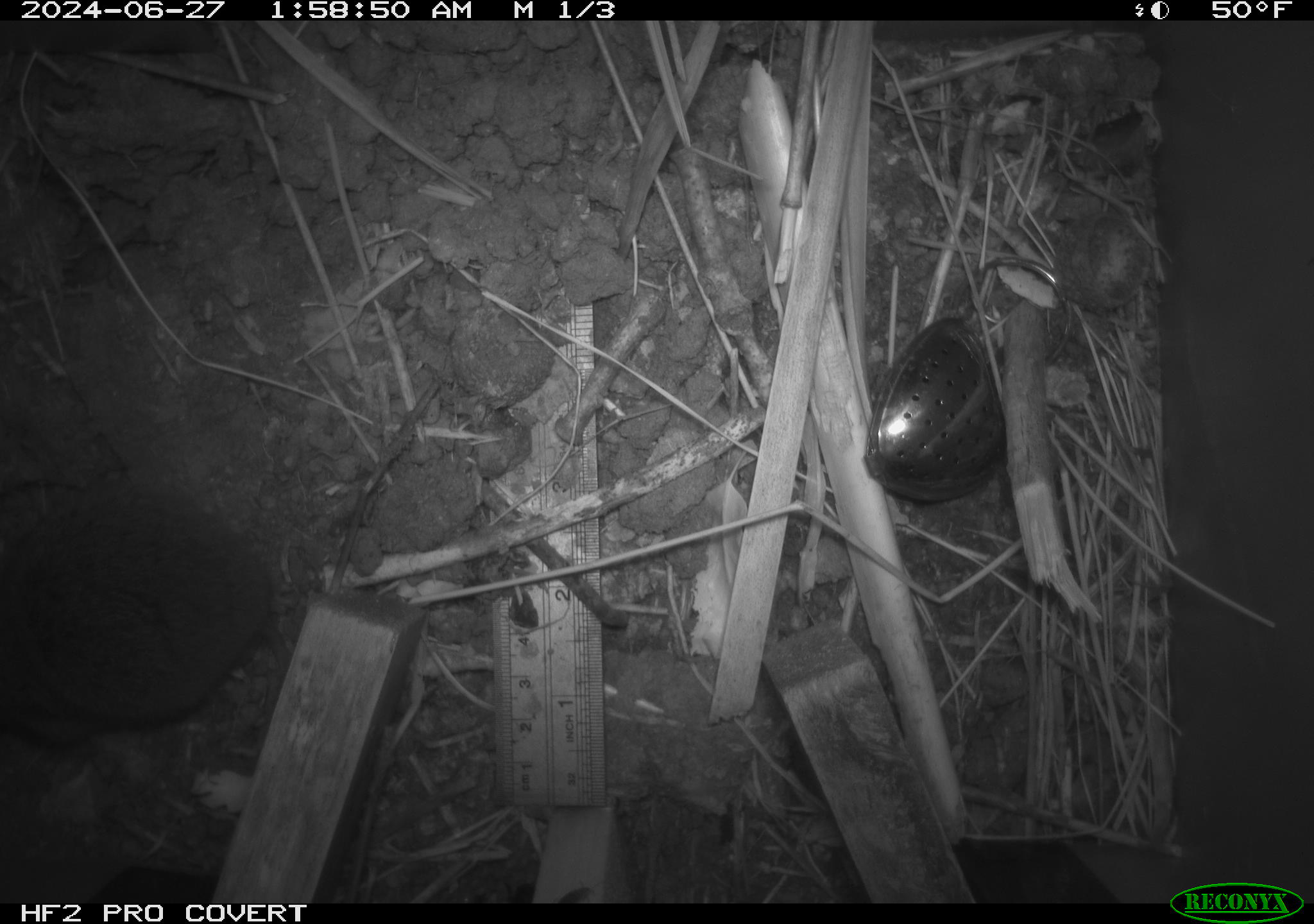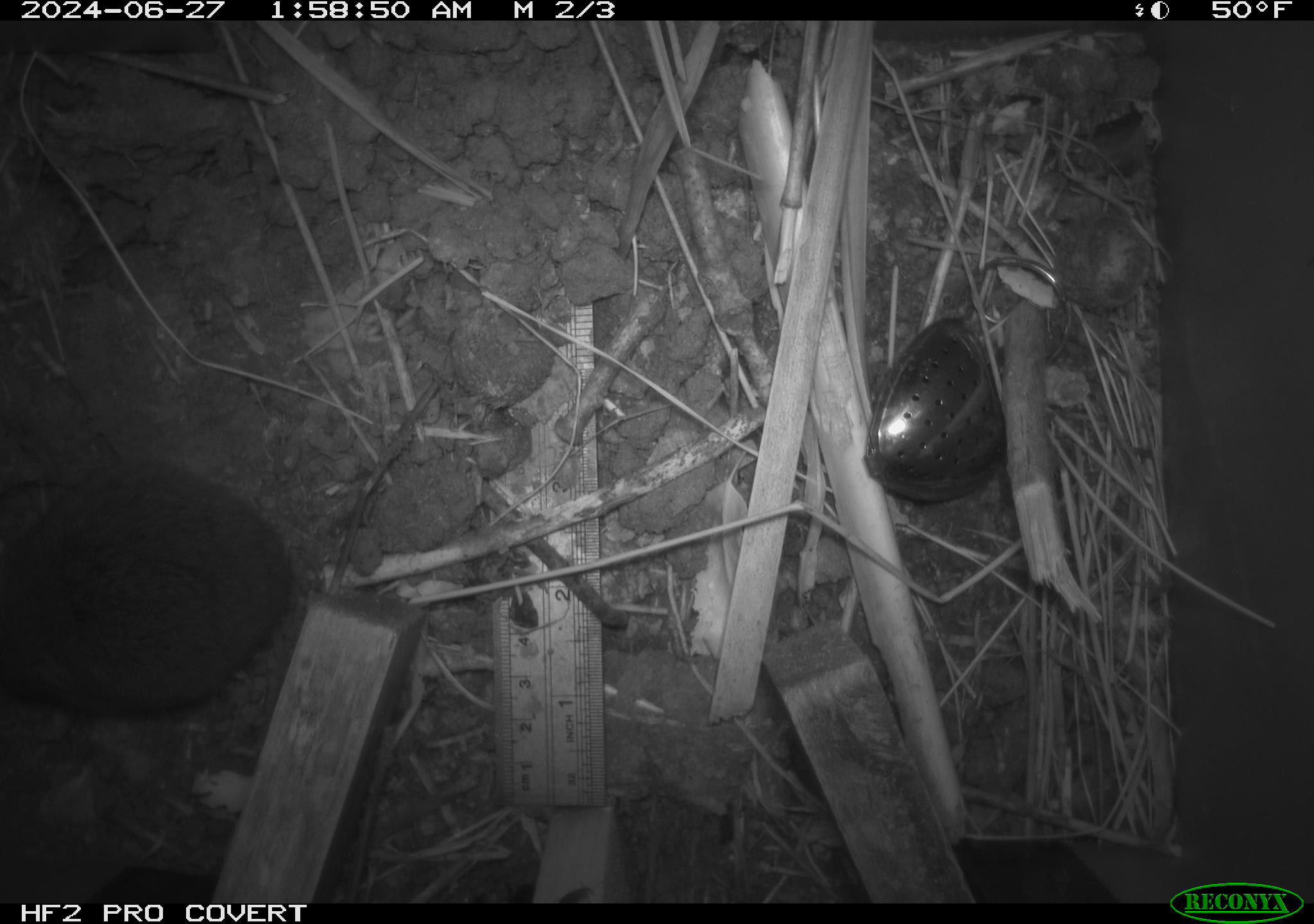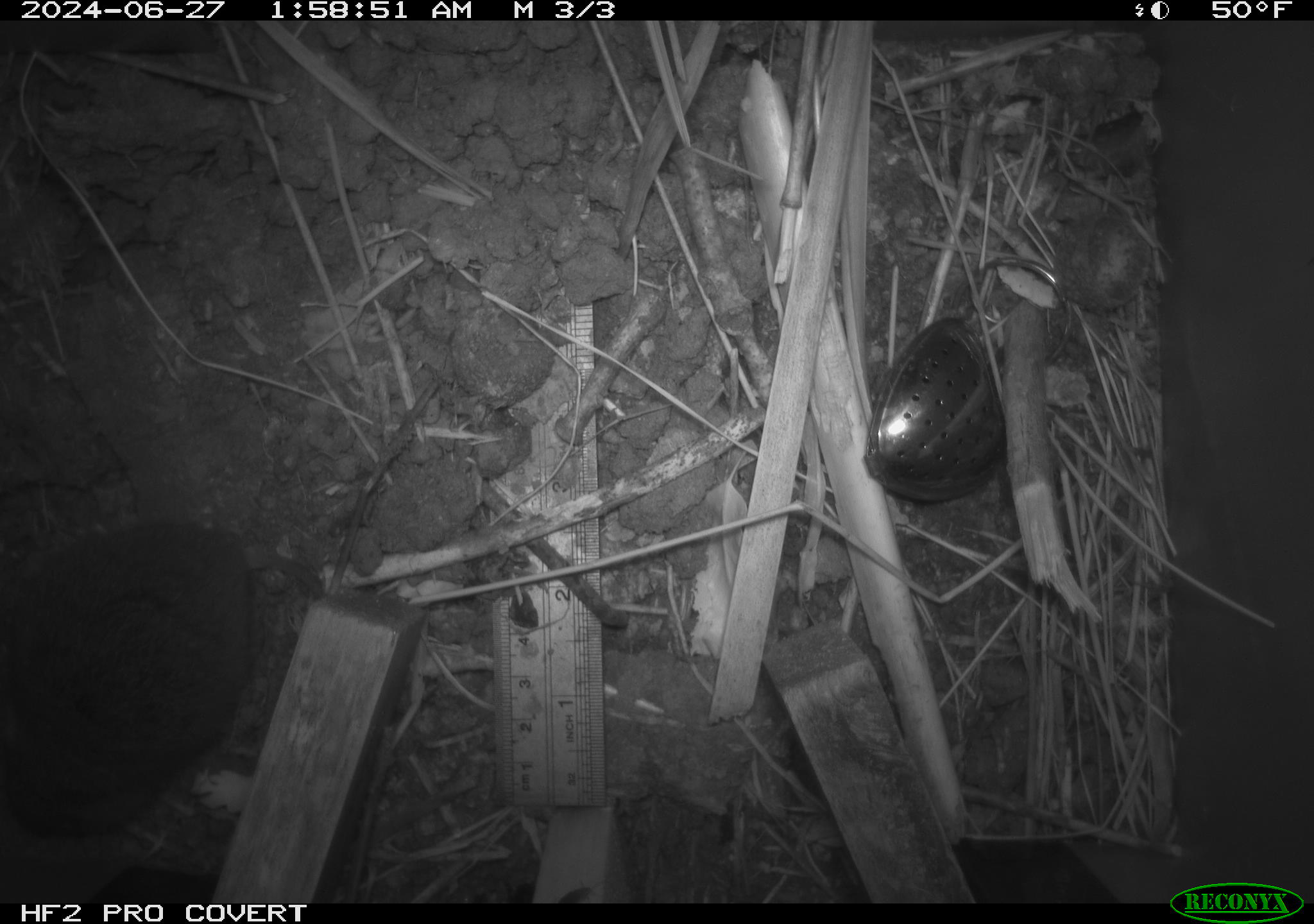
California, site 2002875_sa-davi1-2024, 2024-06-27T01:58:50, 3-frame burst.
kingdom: Animalia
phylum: Chordata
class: Mammalia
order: Rodentia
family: Cricetidae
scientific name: Arvicolinae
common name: voles, lemmings, and muskrats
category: arvicolinae subfamily